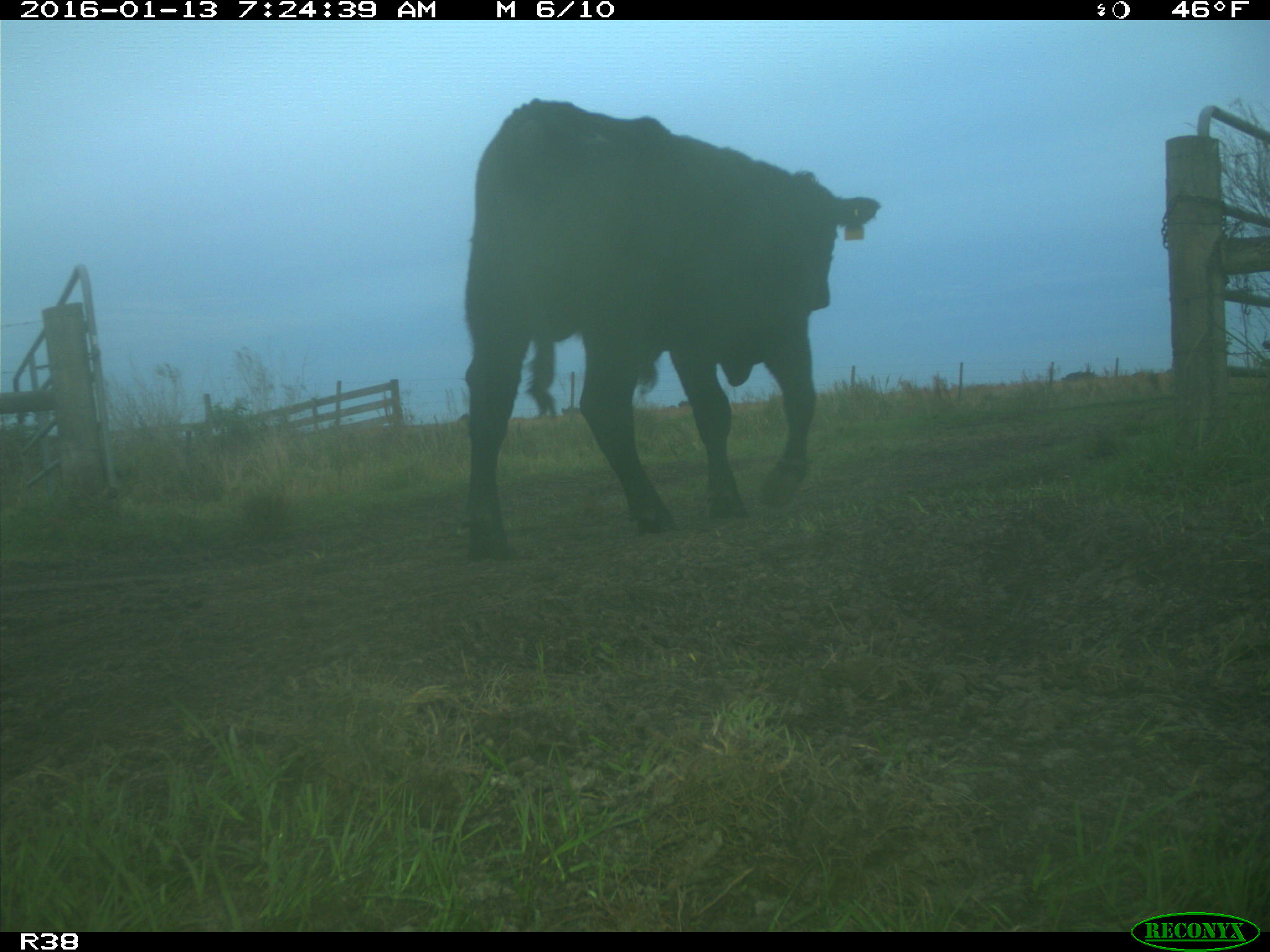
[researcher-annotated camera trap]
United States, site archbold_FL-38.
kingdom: Animalia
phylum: Chordata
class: Mammalia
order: Artiodactyla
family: Bovidae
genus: Bos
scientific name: Bos taurus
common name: domestic cow